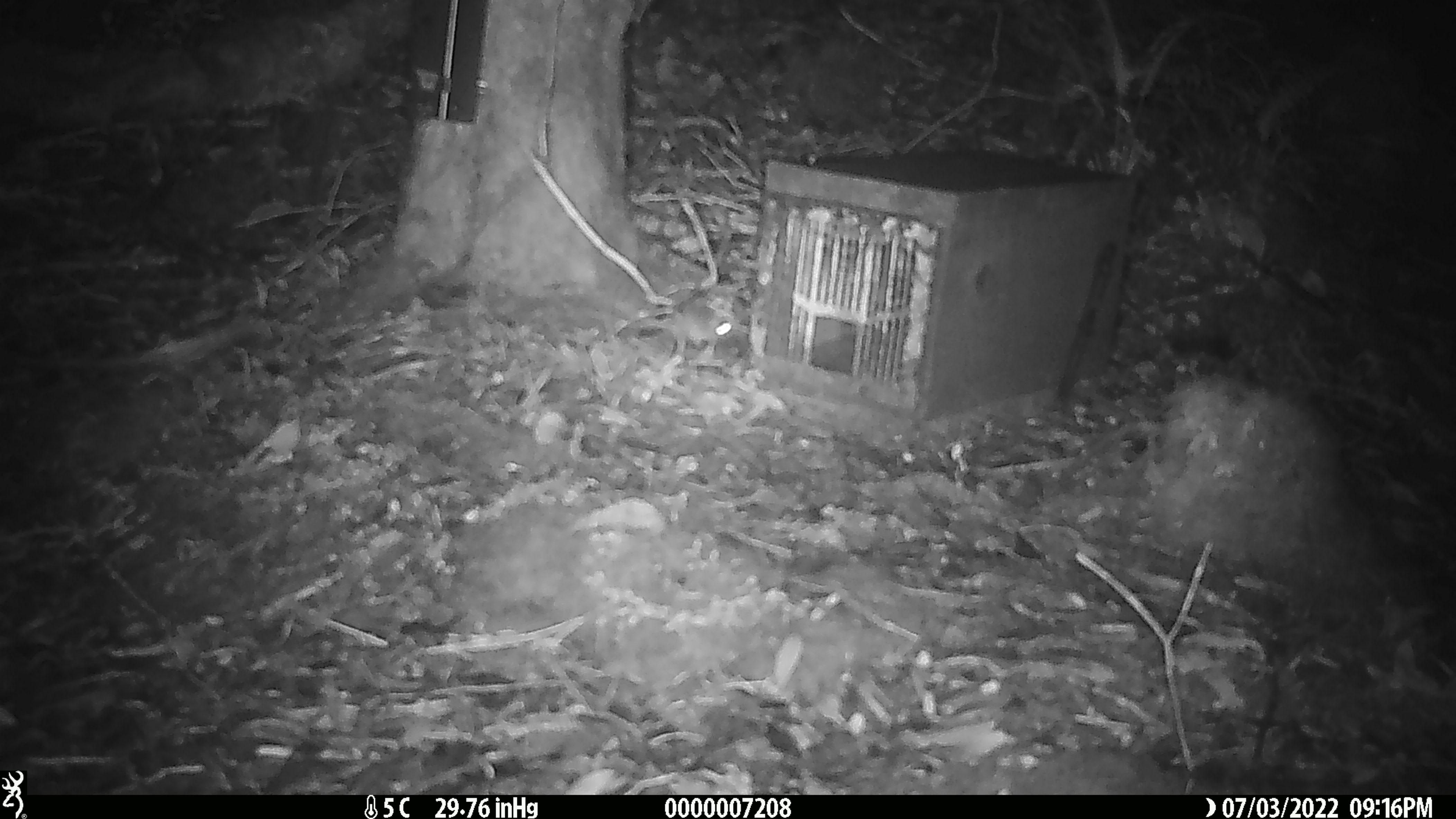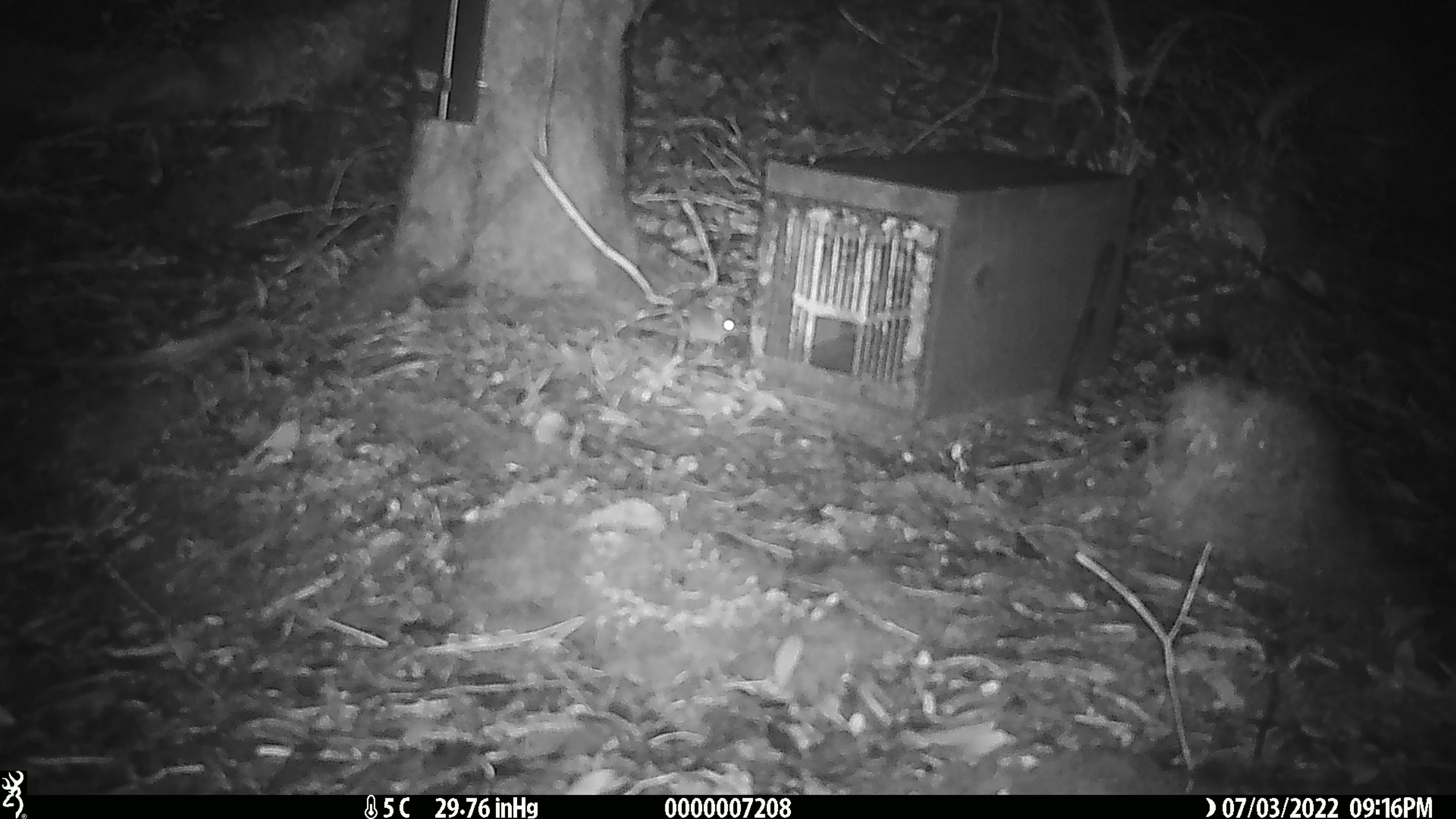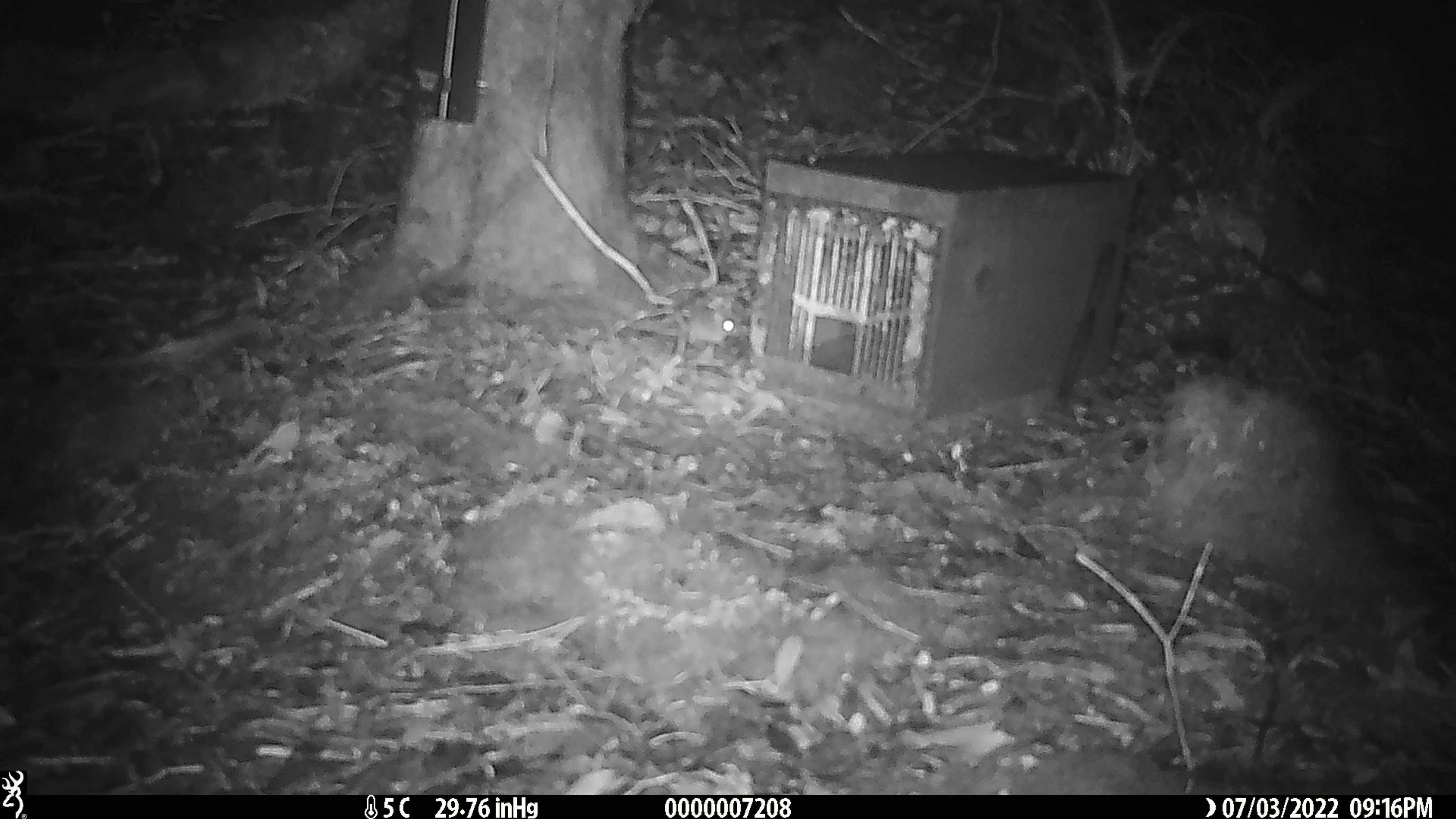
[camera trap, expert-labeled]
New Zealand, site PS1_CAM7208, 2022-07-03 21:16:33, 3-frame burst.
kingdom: Animalia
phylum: Chordata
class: Mammalia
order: Rodentia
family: Muridae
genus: Mus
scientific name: Mus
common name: mouse